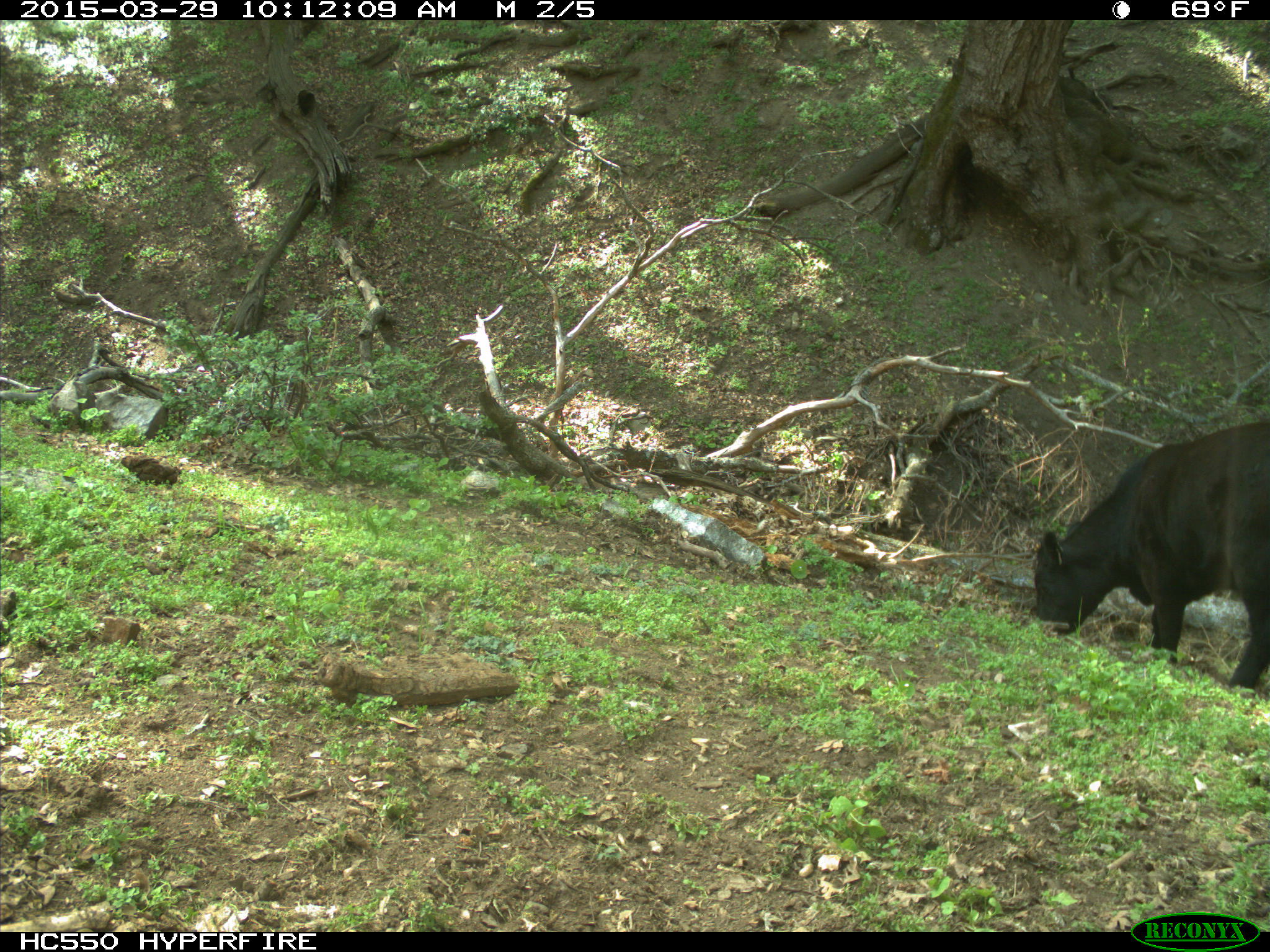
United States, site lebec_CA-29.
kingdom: Animalia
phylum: Chordata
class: Mammalia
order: Artiodactyla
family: Bovidae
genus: Bos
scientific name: Bos taurus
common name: domestic cow